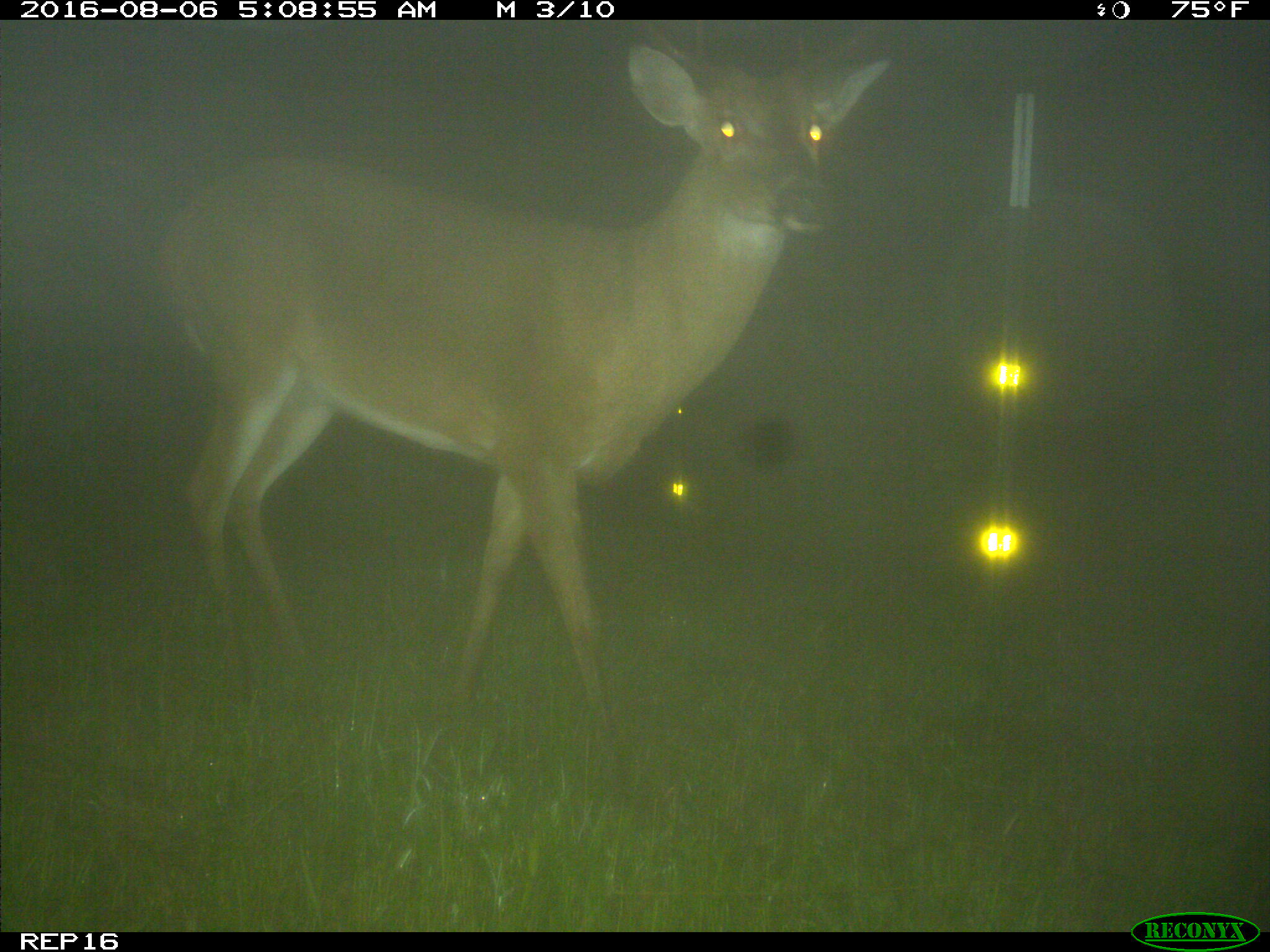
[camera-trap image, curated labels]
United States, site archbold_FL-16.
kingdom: Animalia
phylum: Chordata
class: Mammalia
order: Artiodactyla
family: Cervidae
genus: Odocoileus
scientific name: Odocoileus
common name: deer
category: unidentified deer